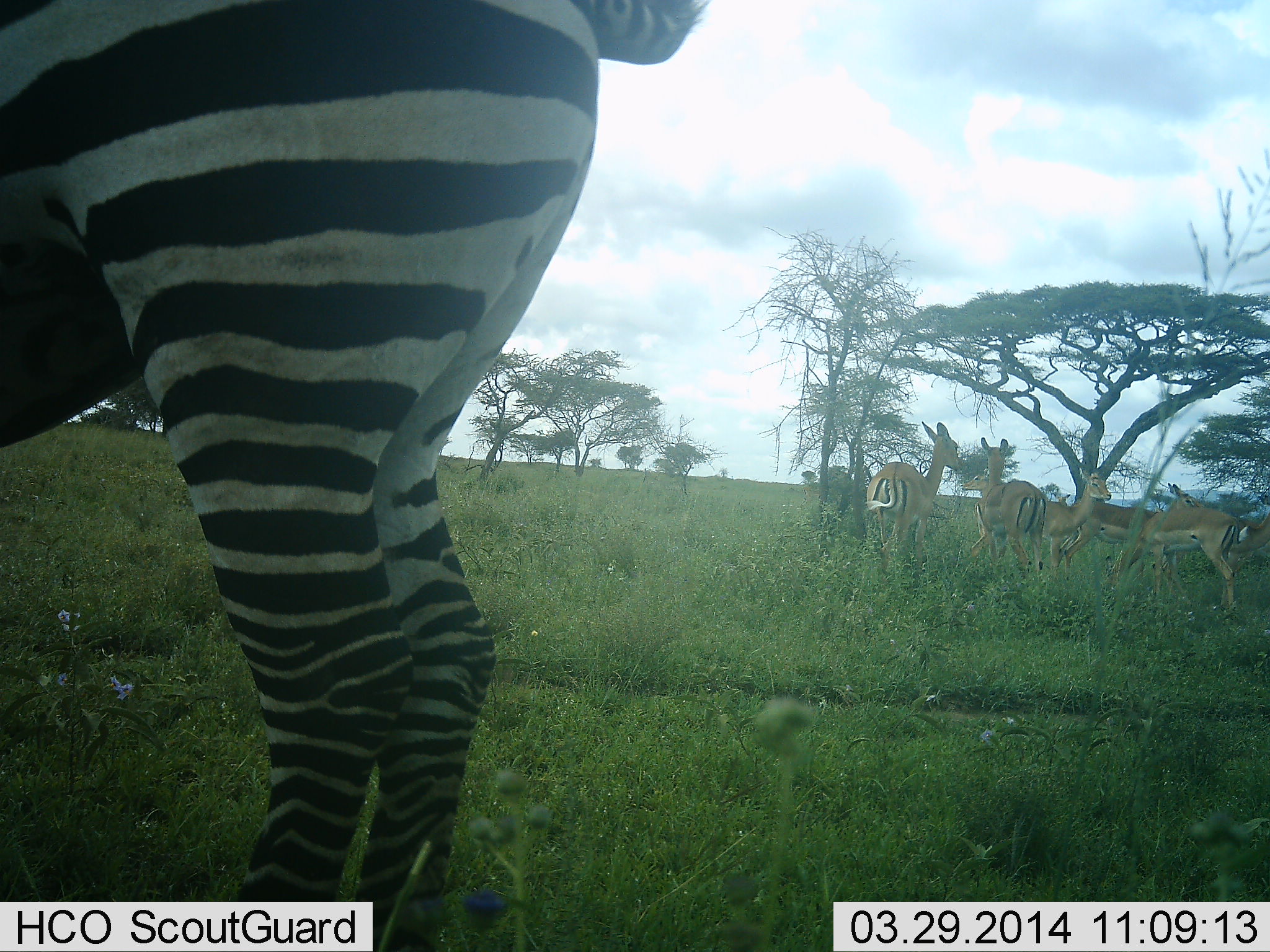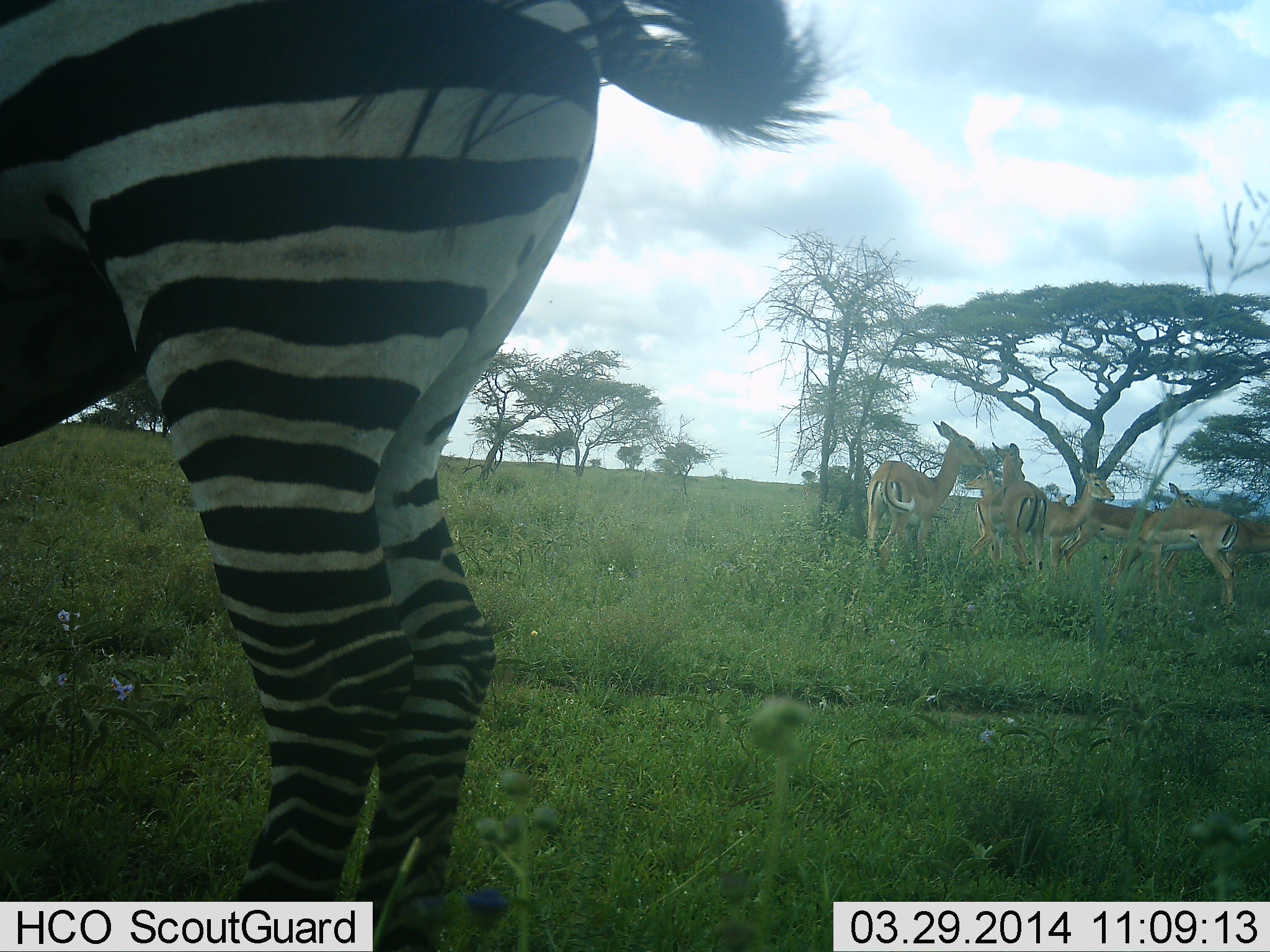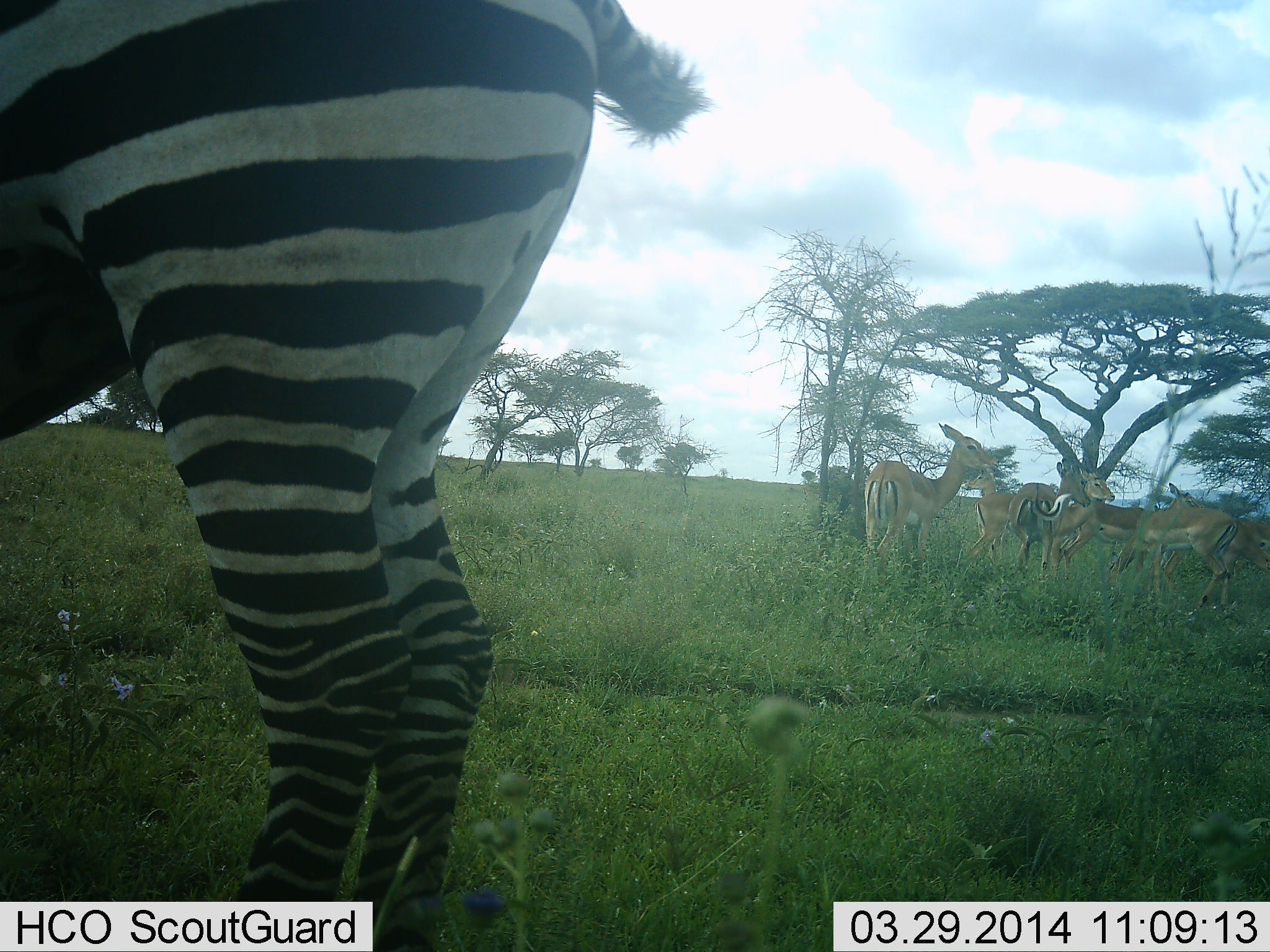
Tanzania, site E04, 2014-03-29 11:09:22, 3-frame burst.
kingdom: Animalia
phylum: Chordata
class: Mammalia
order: Artiodactyla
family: Bovidae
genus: Aepyceros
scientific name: Aepyceros melampus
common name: impala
Impala (Aepyceros melampus), count 6. Behavior (volunteer vote fractions): standing 90%, resting 0%, moving 0%, interacting 20%. Young present (vote fraction): 0%. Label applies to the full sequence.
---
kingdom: Animalia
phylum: Chordata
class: Mammalia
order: Perissodactyla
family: Equidae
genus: Equus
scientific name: Equus quagga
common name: plains zebra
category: zebra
Zebra (plains zebra) (Equus quagga), count 1. Behavior (volunteer vote fractions): standing 94%, resting 0%, moving 6%, interacting 0%. Young present (vote fraction): 0%. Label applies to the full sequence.